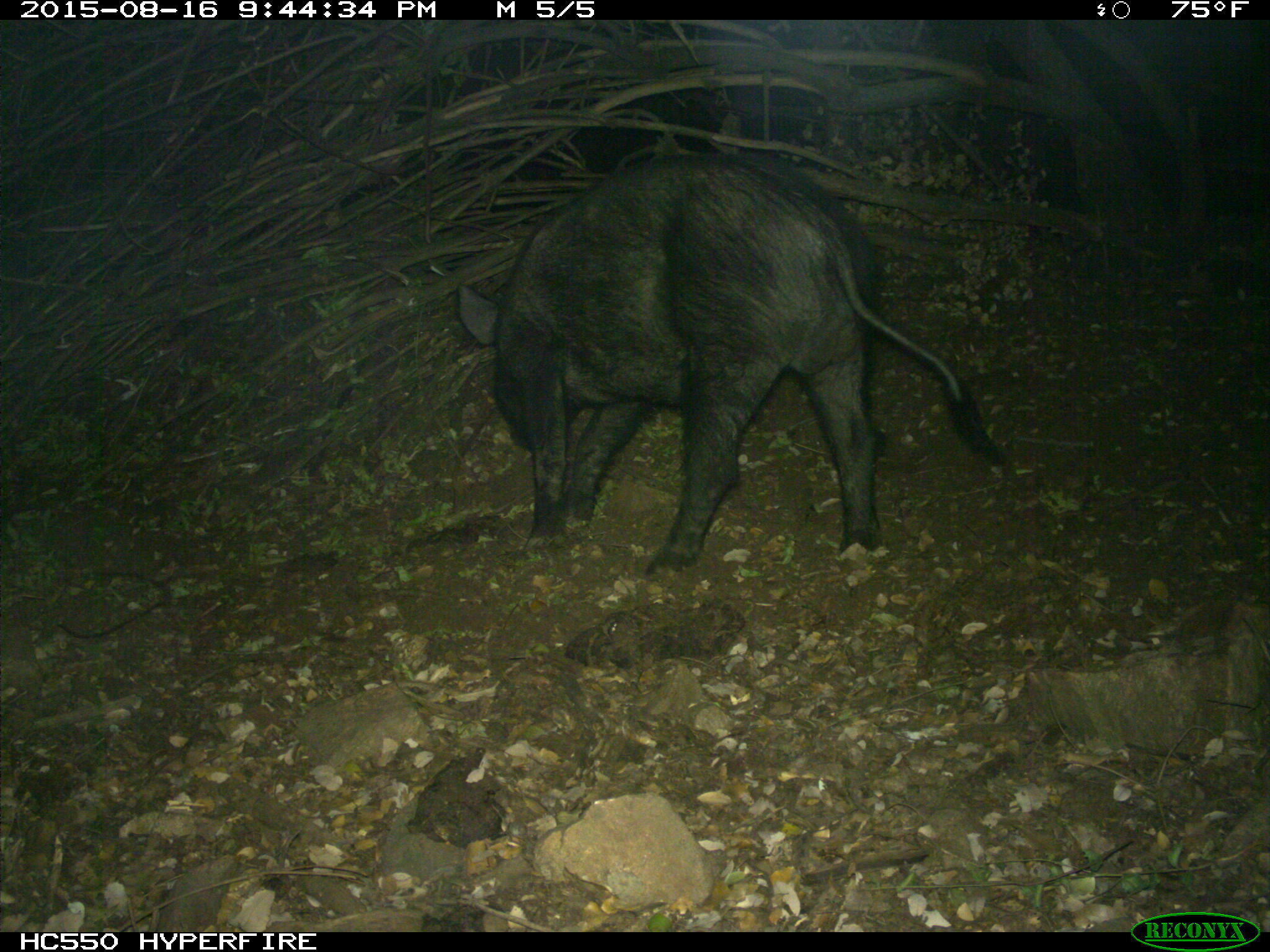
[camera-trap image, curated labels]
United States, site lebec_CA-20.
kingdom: Animalia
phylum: Chordata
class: Mammalia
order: Artiodactyla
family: Suidae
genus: Sus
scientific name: Sus scrofa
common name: wild boar